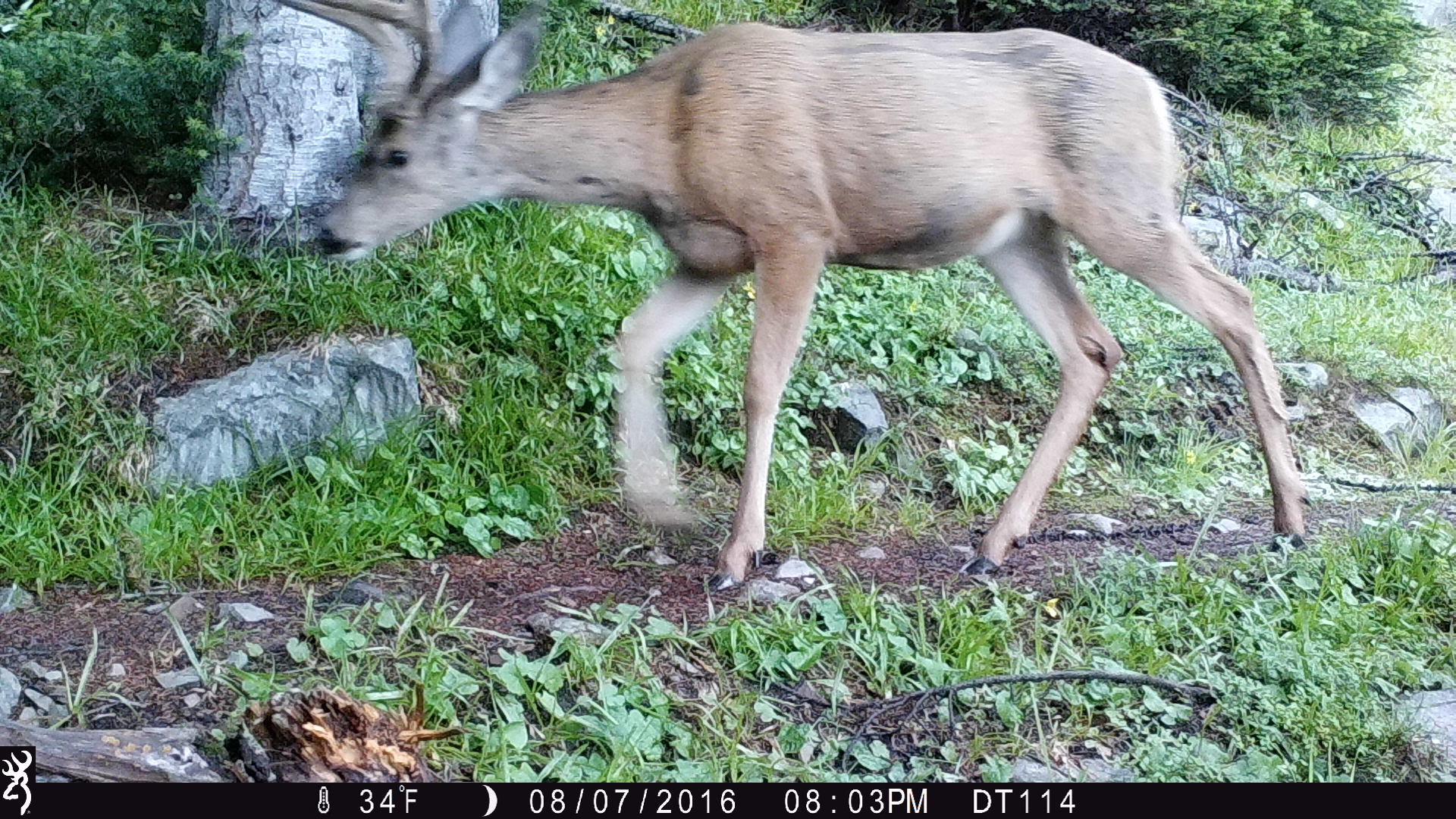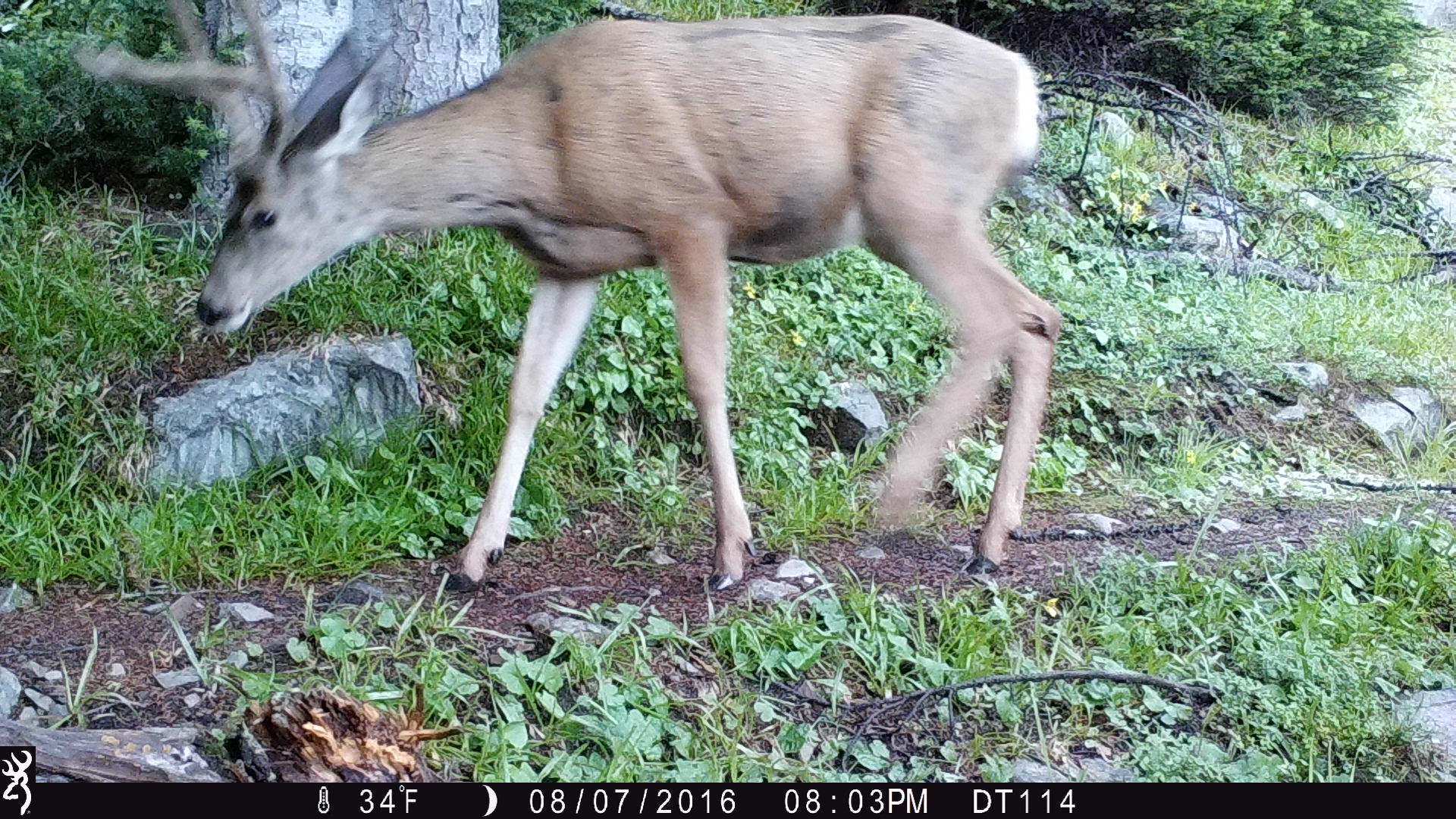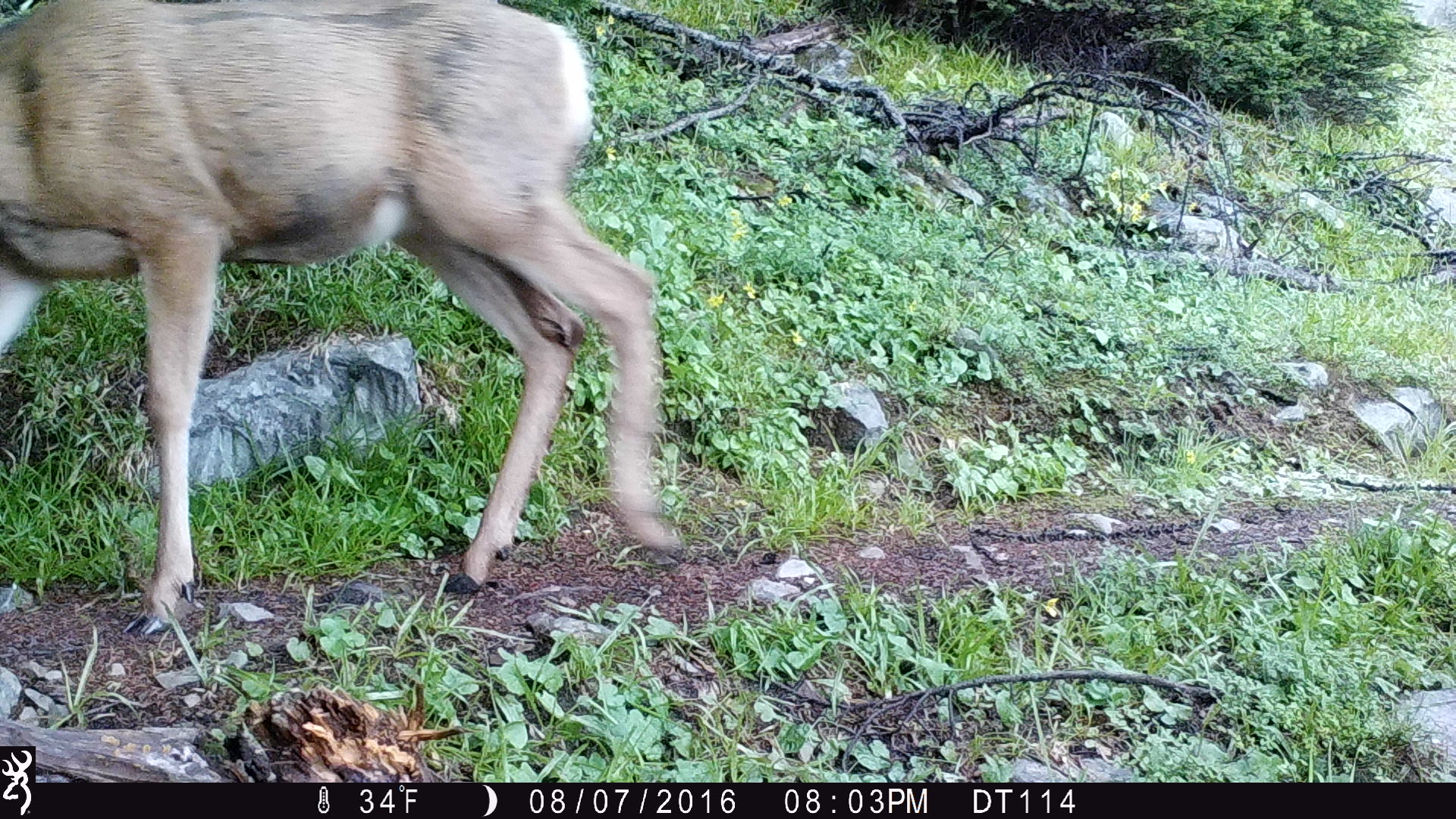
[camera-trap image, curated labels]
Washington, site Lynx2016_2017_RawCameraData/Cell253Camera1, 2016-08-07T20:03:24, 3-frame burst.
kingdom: Animalia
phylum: Chordata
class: Mammalia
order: Artiodactyla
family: Cervidae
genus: Odocoileus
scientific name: Odocoileus hemionus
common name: mule deer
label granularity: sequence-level